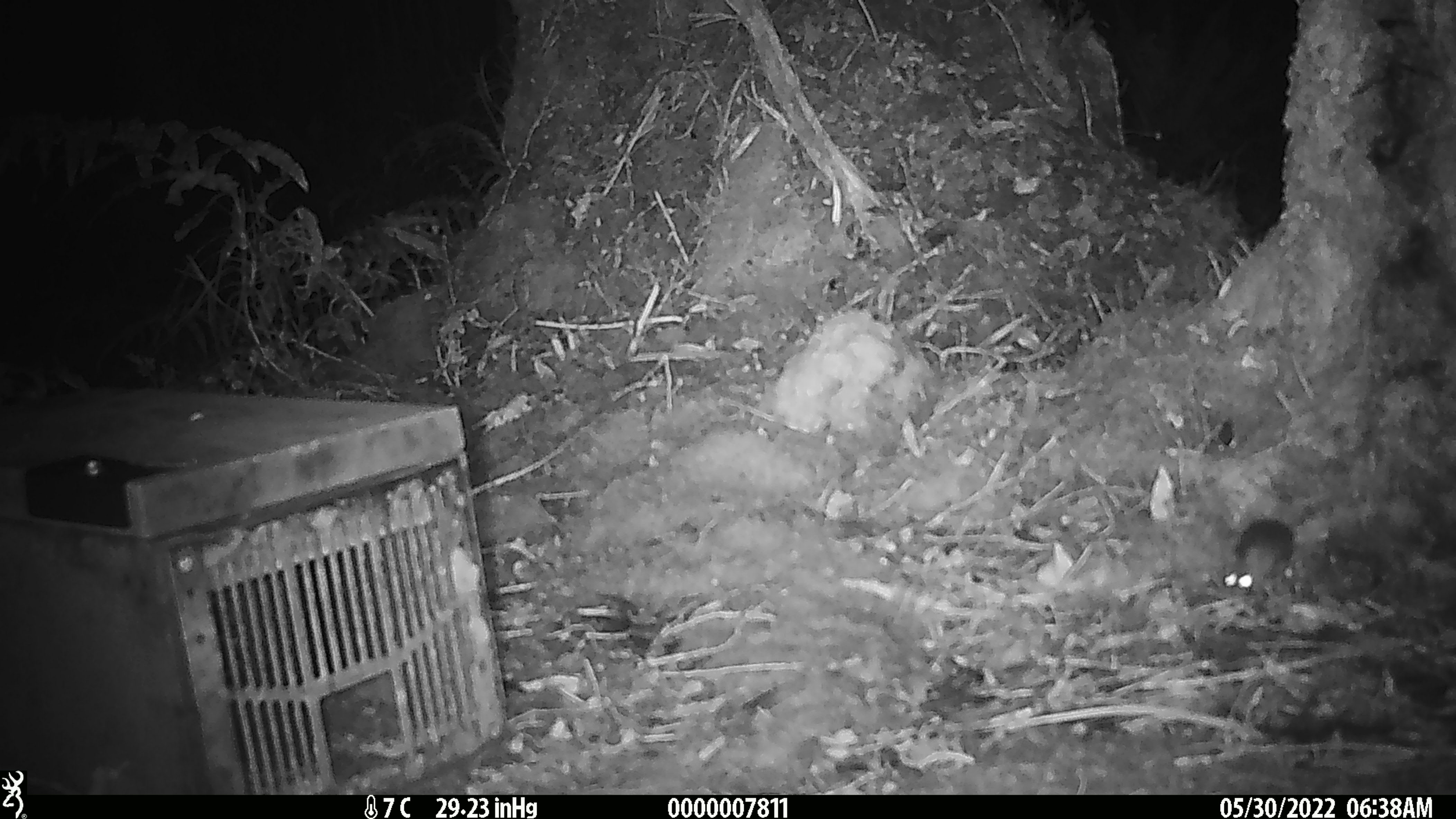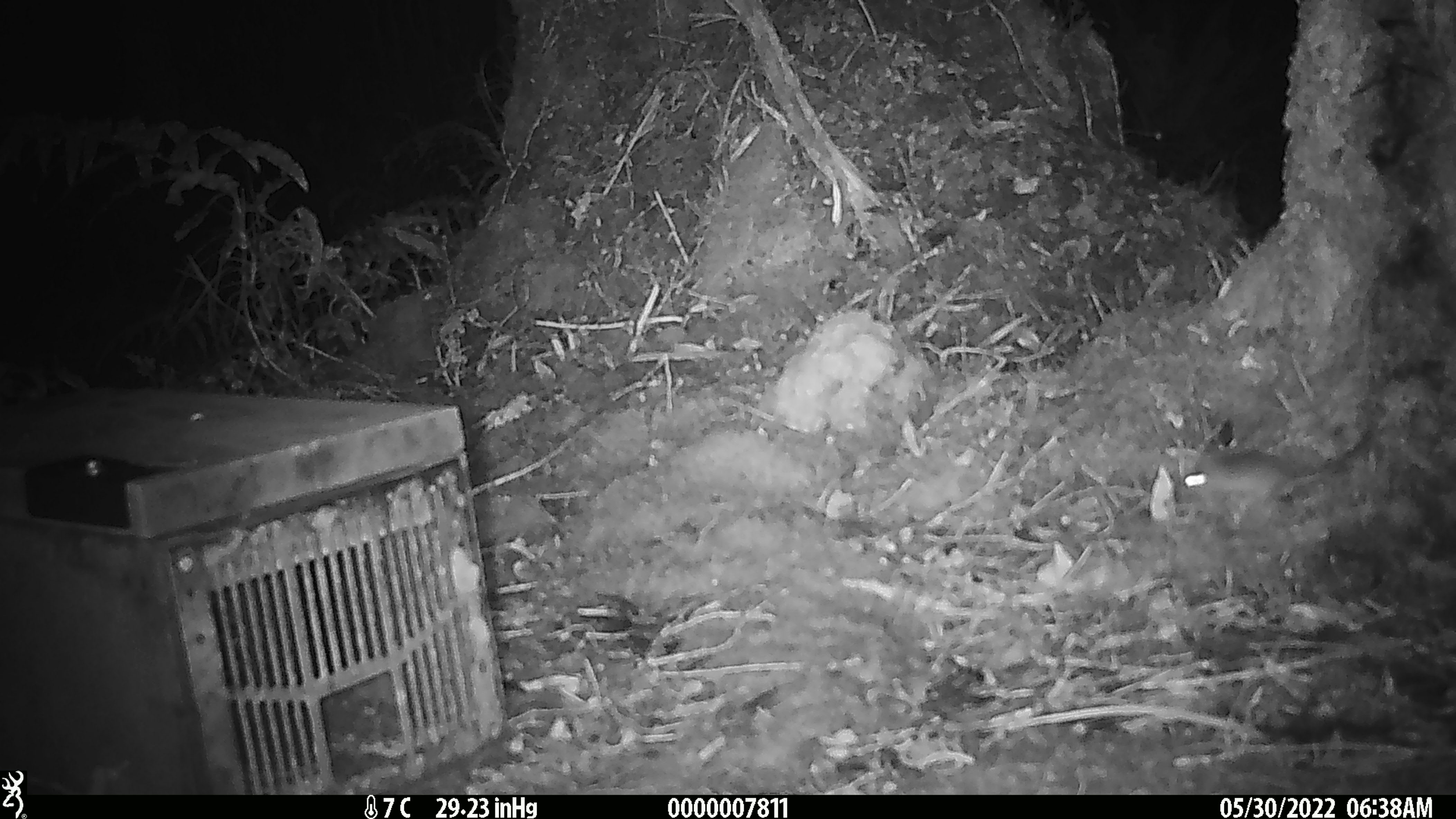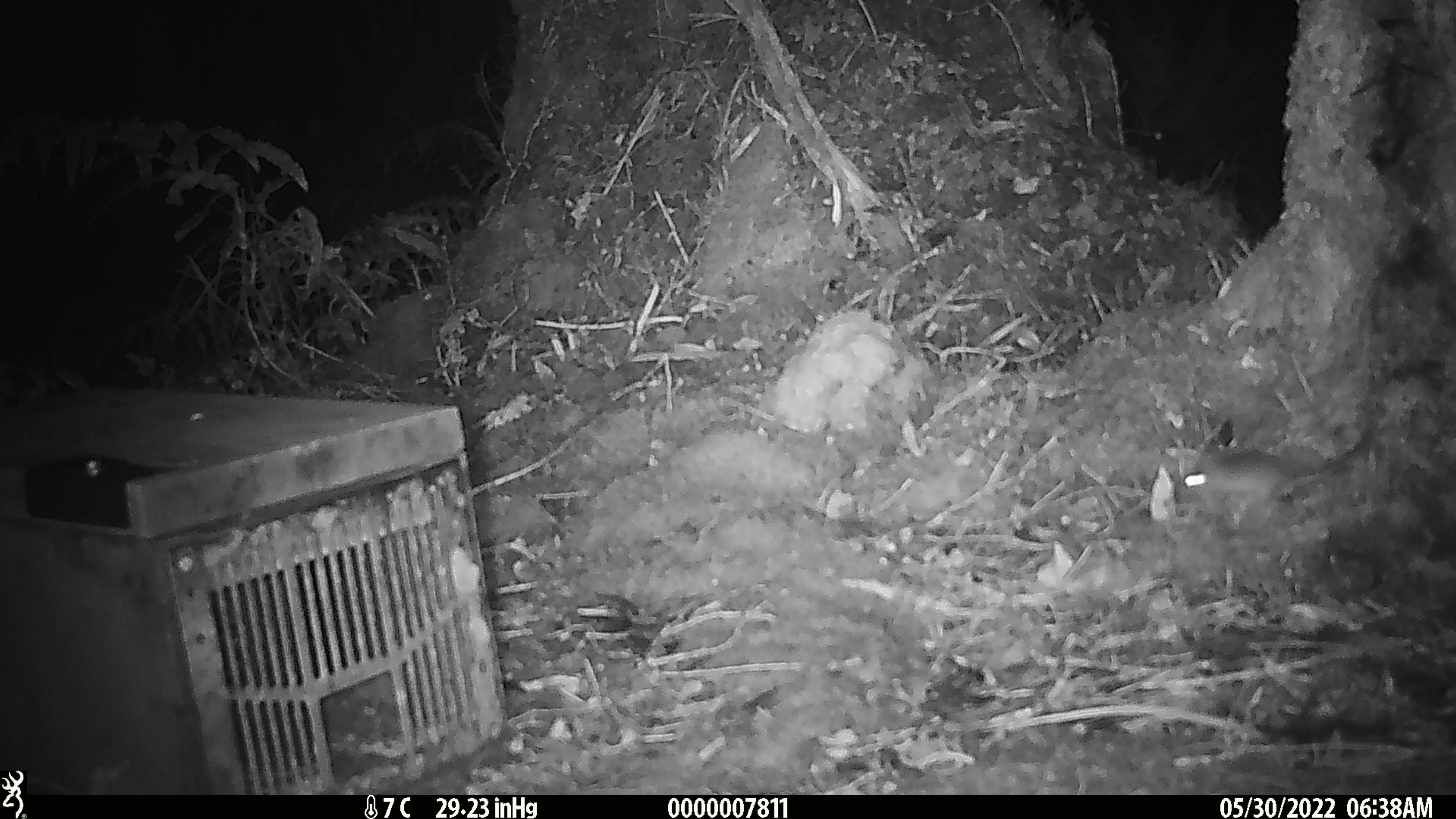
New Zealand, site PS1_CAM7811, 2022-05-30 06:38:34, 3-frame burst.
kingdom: Animalia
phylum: Chordata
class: Mammalia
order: Rodentia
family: Muridae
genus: Mus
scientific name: Mus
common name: mouse